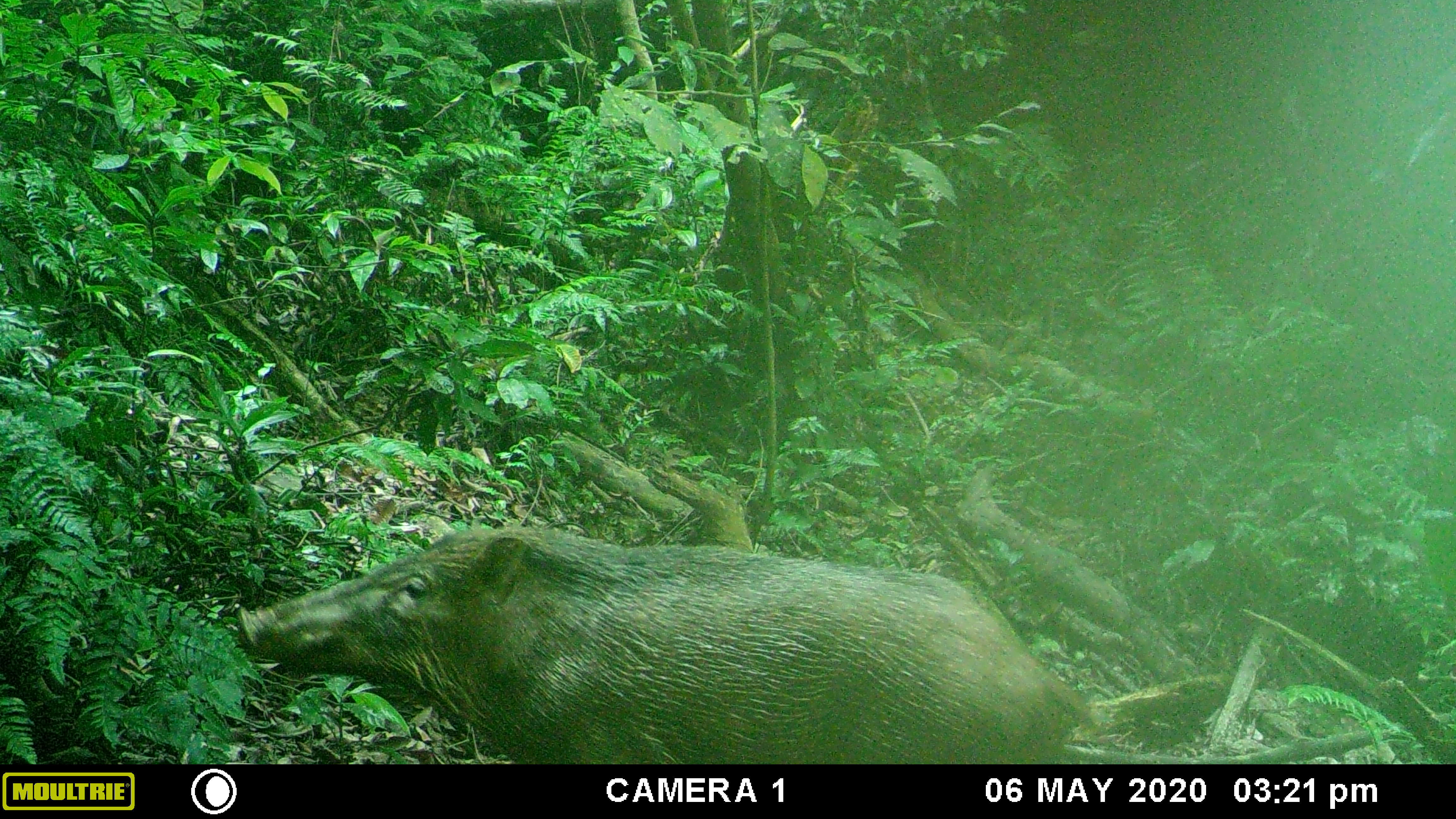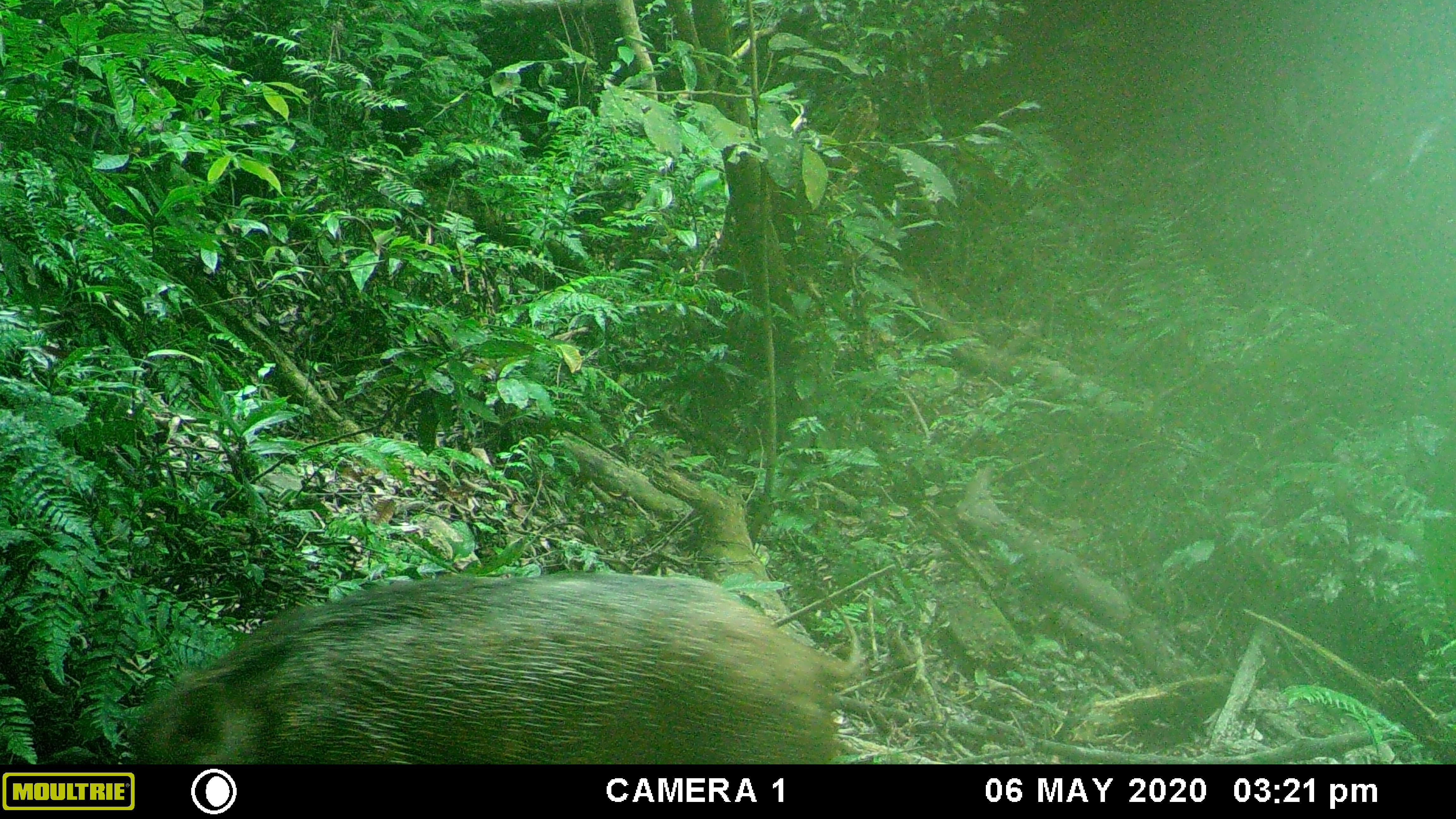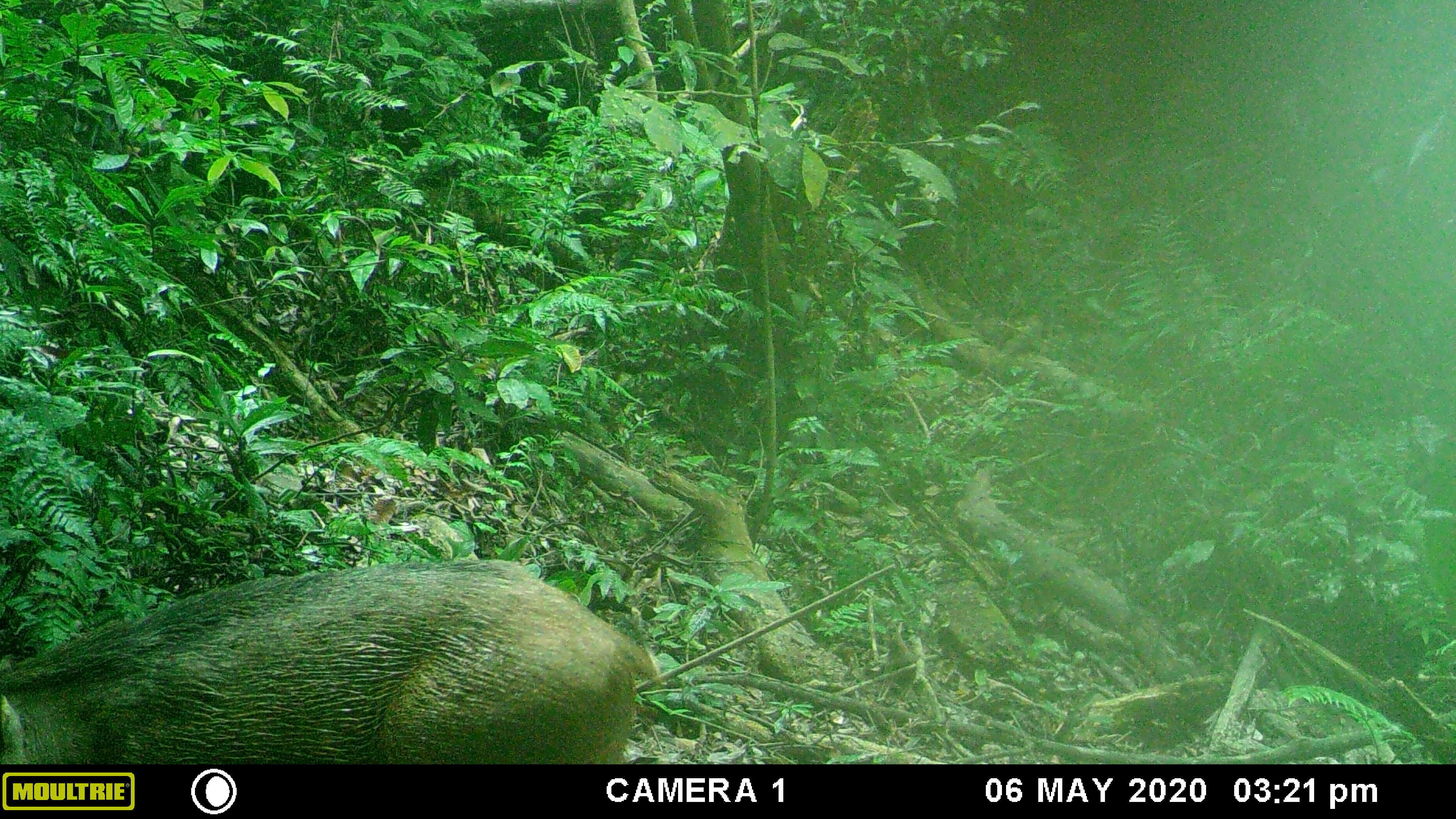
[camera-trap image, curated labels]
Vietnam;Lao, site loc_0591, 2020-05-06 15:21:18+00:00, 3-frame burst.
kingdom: Animalia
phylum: Chordata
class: Mammalia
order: Artiodactyla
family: Suidae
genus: Sus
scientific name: Sus scrofa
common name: eurasian wild pig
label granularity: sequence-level